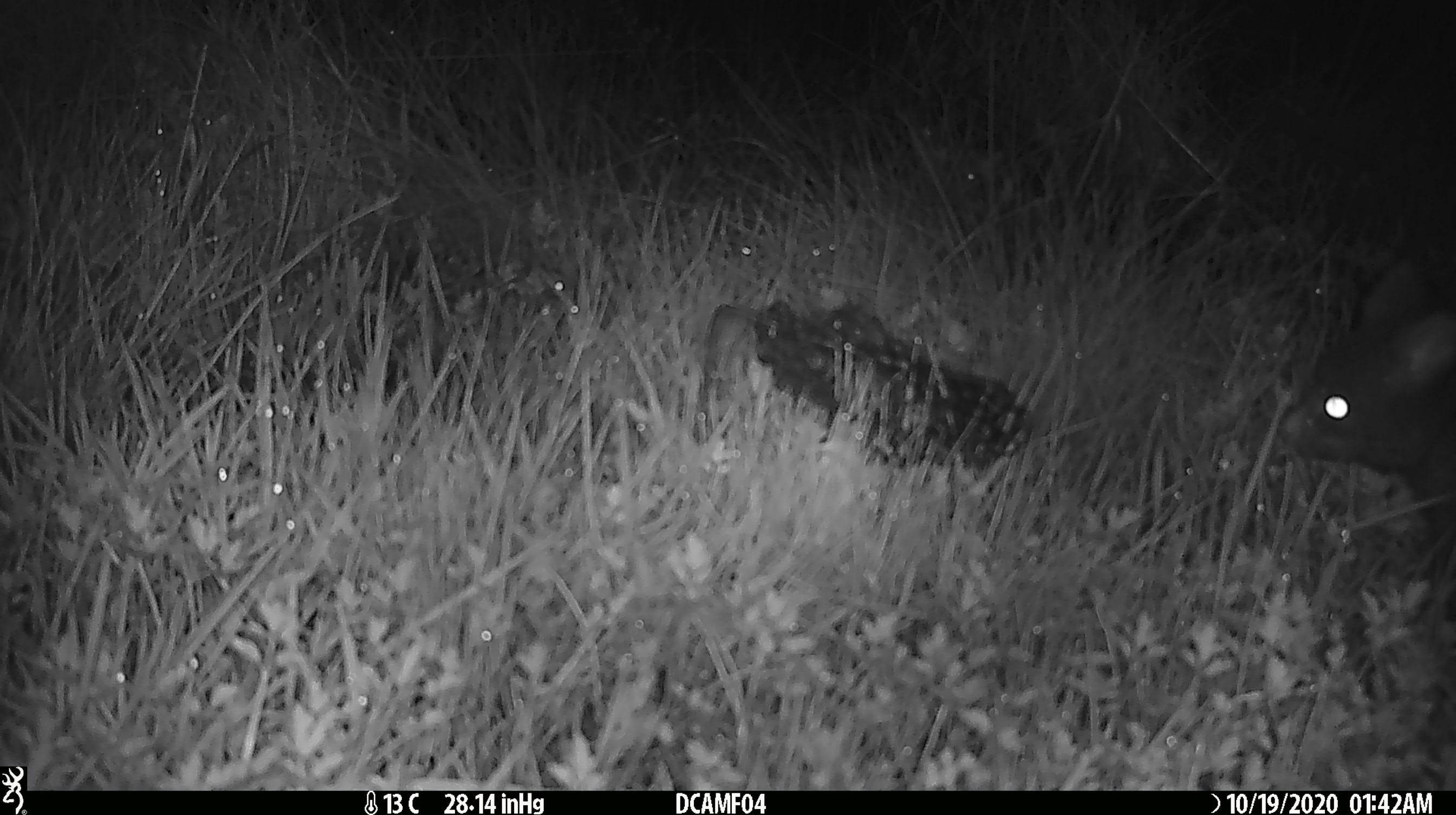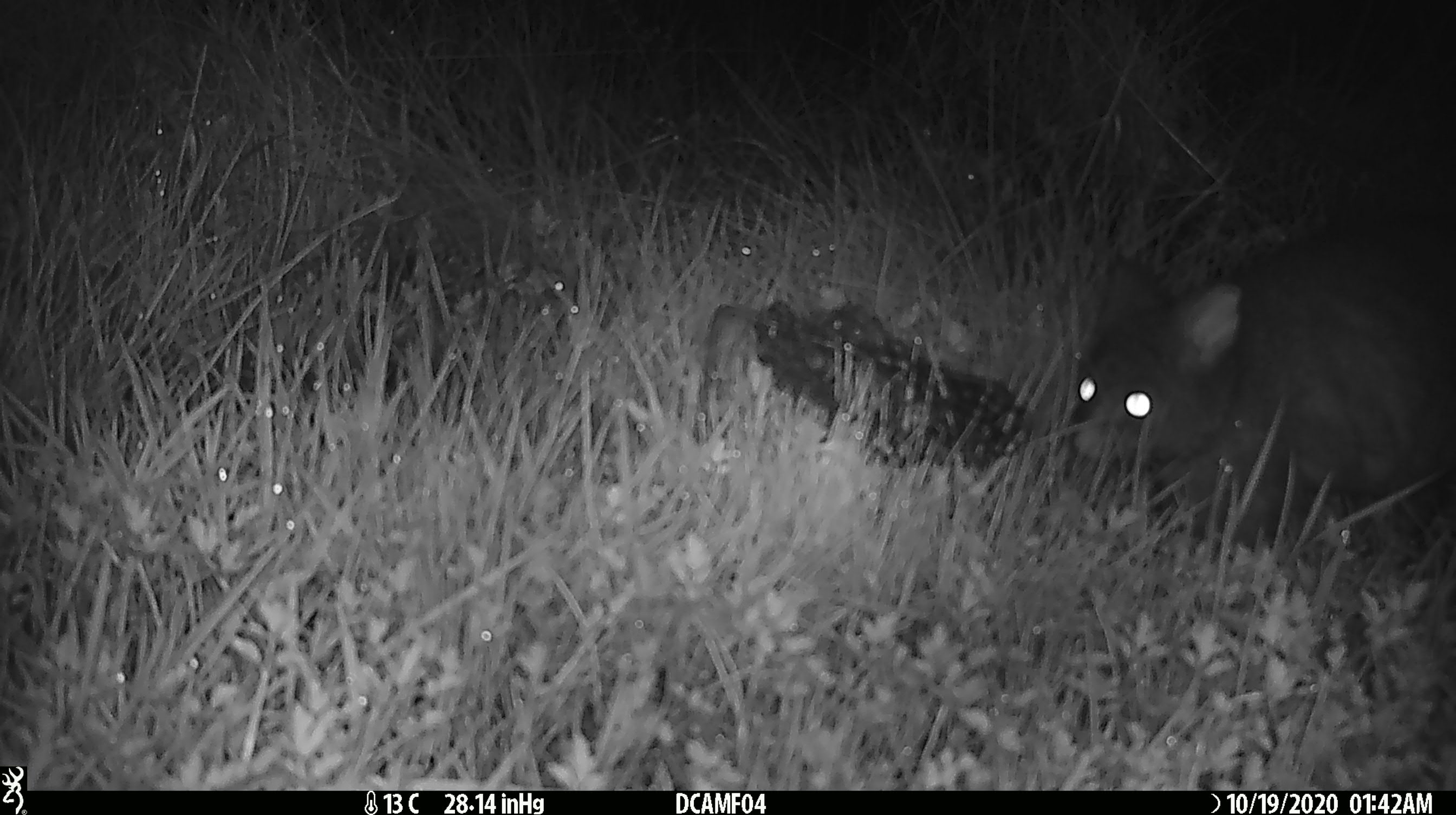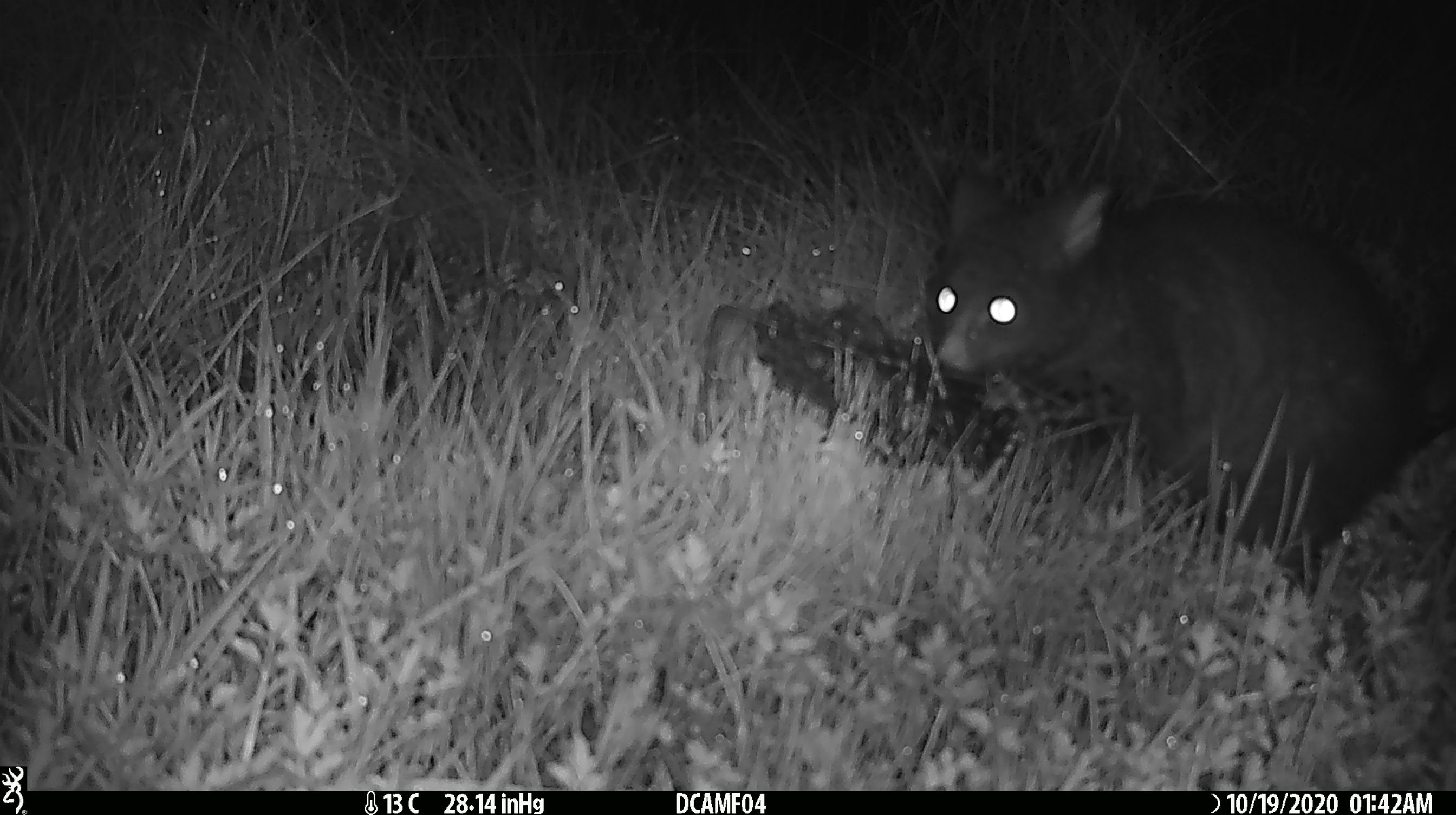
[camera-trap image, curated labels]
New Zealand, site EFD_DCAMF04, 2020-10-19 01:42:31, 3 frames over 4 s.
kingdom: Animalia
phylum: Chordata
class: Mammalia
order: Diprotodontia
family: Phalangeridae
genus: Trichosurus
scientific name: Trichosurus vulpecula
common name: common brushtail possum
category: possum